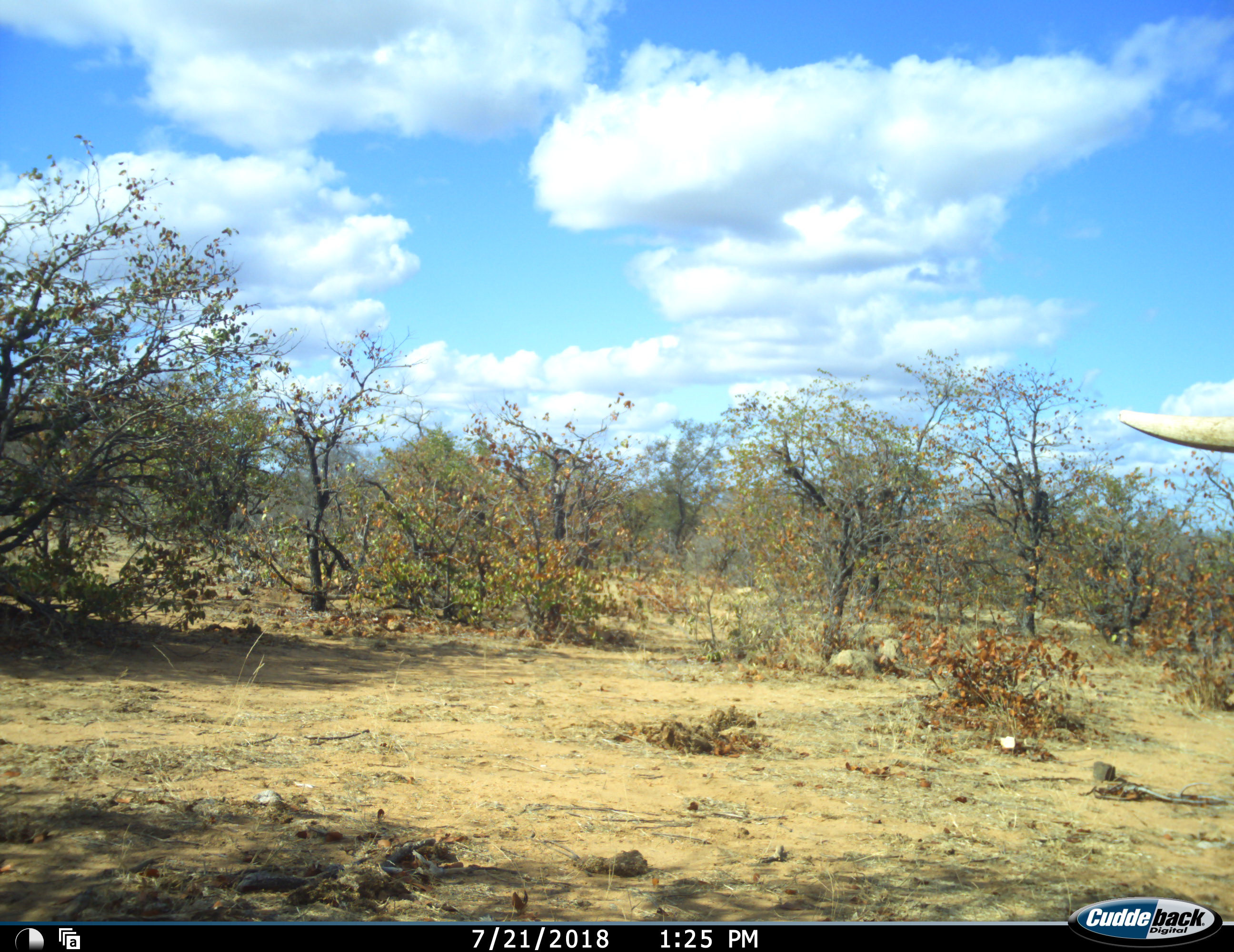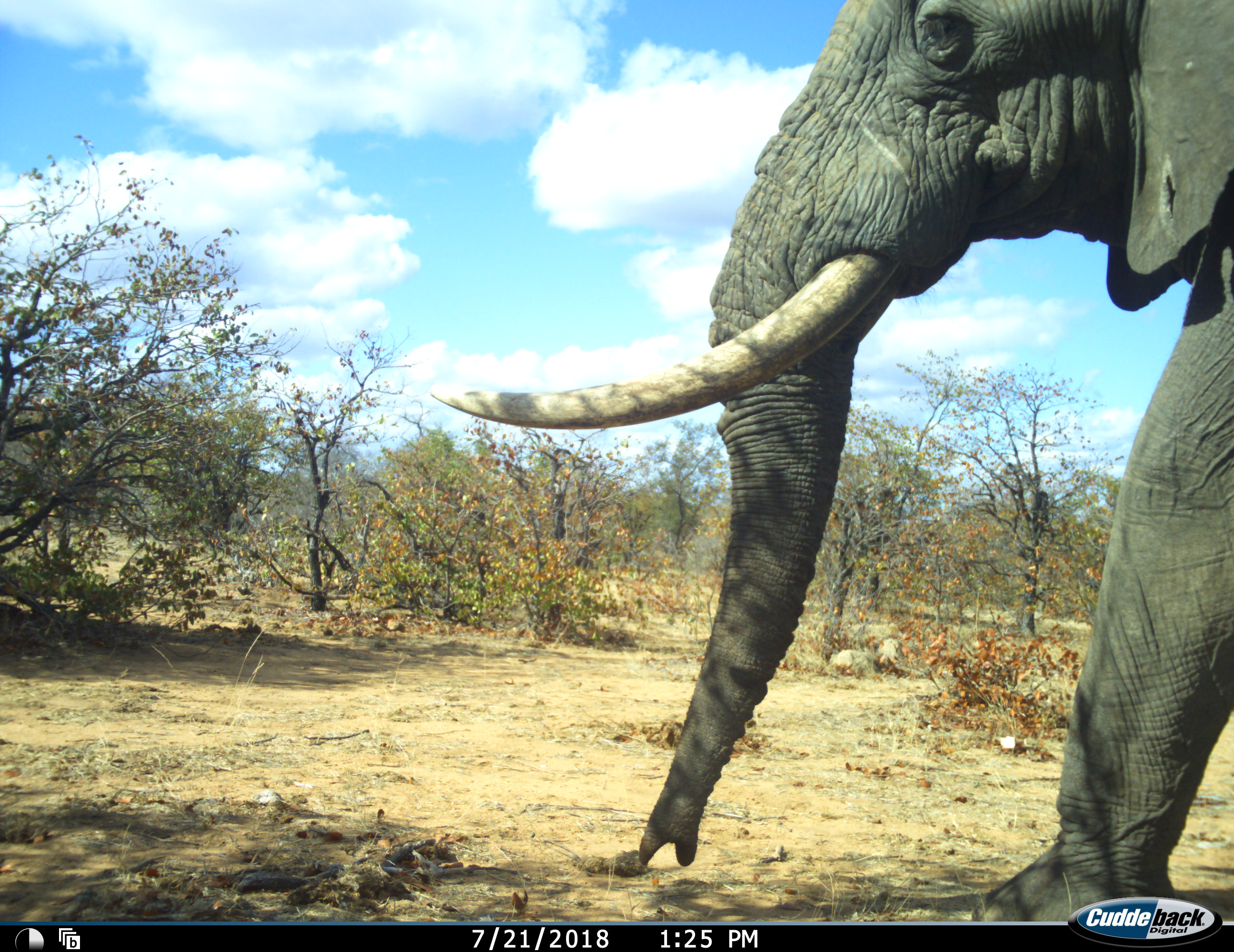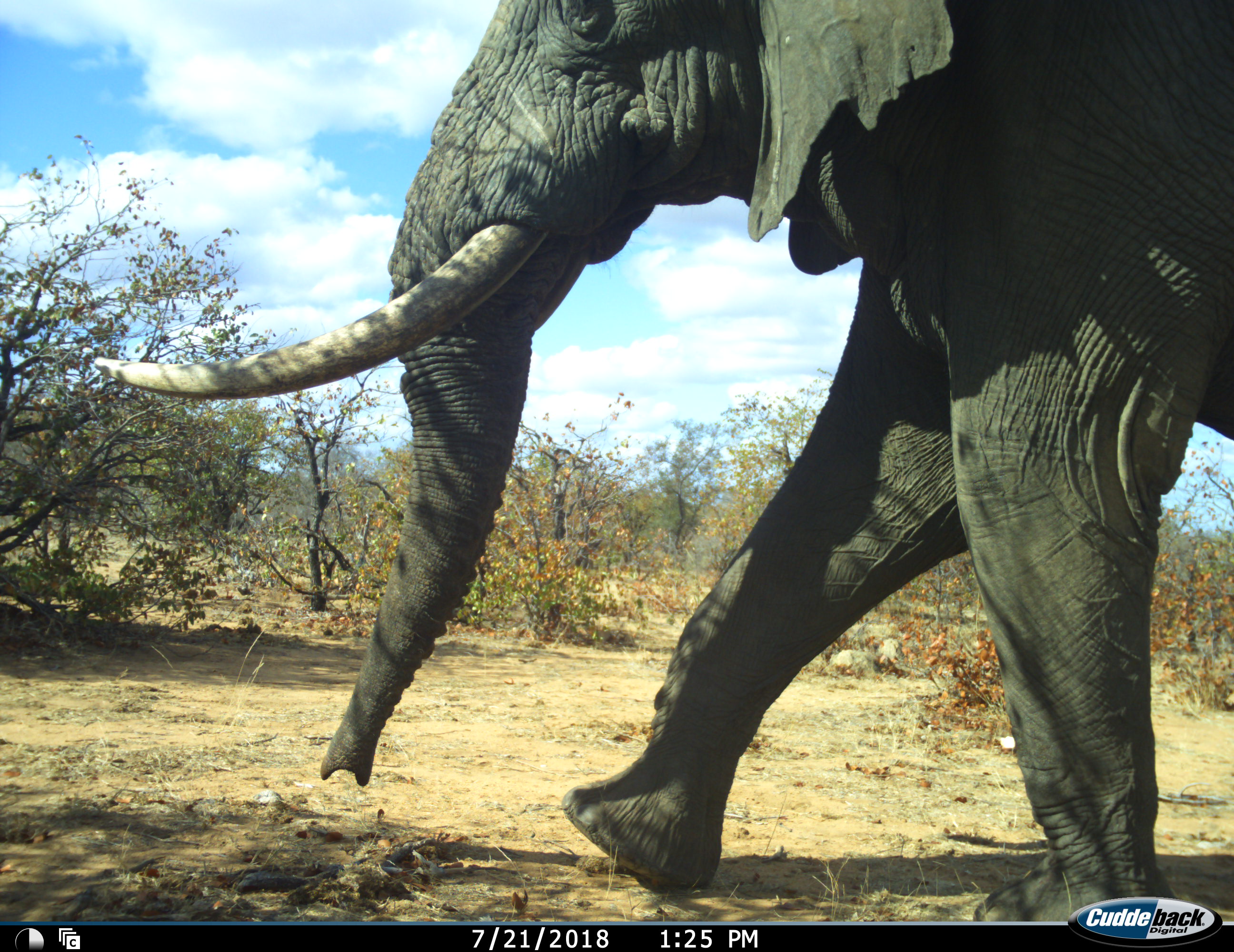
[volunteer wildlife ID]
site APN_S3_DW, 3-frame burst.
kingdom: Animalia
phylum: Chordata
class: Mammalia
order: Proboscidea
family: Elephantidae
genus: Loxodonta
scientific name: Loxodonta africana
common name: african bush elephant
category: elephant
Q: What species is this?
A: Elephant (african bush elephant) (Loxodonta africana).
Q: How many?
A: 1.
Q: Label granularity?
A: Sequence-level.